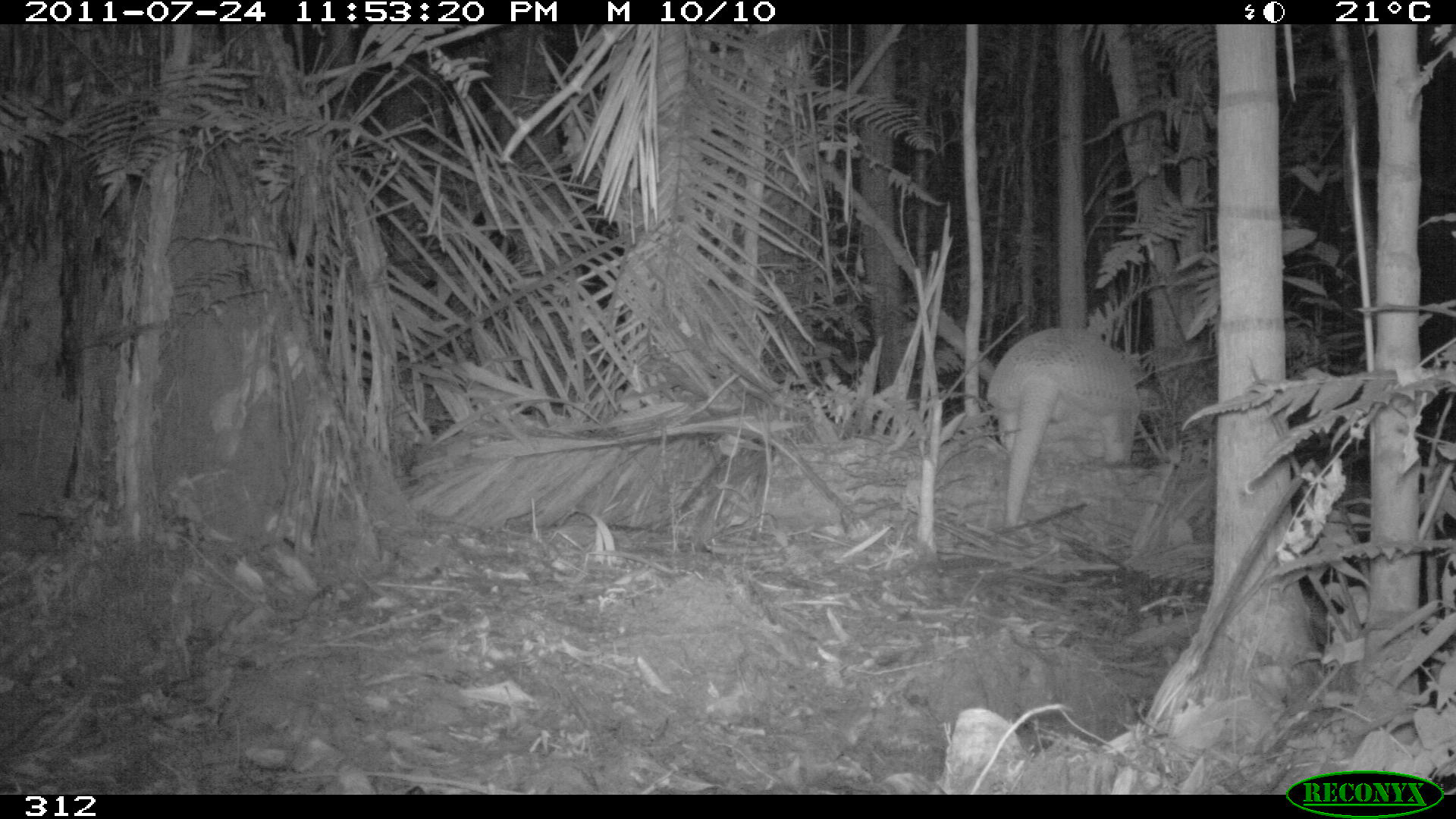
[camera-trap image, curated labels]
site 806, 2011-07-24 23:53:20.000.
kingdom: Animalia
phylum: Chordata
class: Mammalia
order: Cingulata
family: Chlamyphoridae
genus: Priodontes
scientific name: Priodontes maximus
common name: giant armadillo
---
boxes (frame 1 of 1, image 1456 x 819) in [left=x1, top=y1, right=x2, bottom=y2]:
priodontes maximus: [left=984, top=324, right=1141, bottom=528]